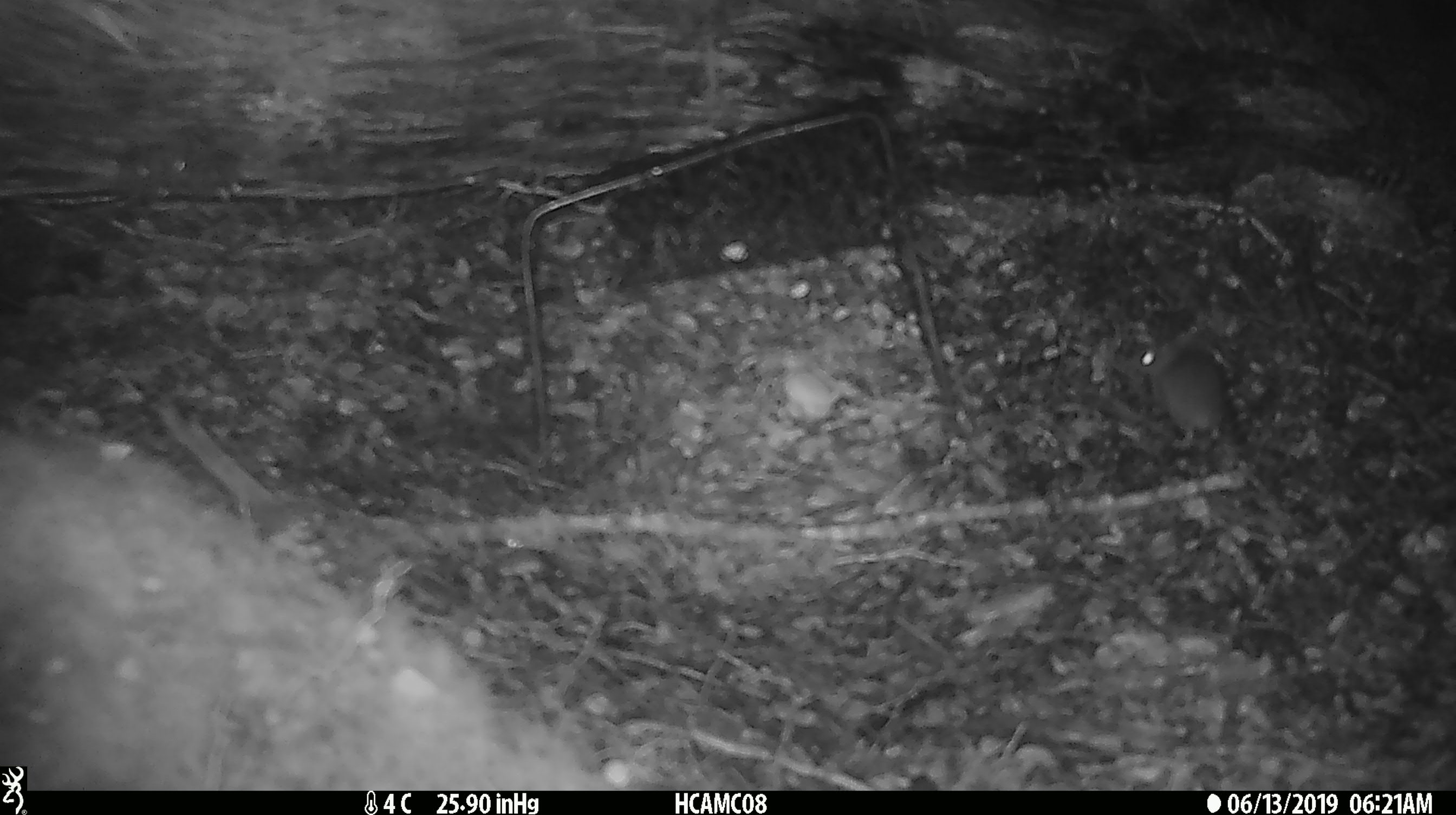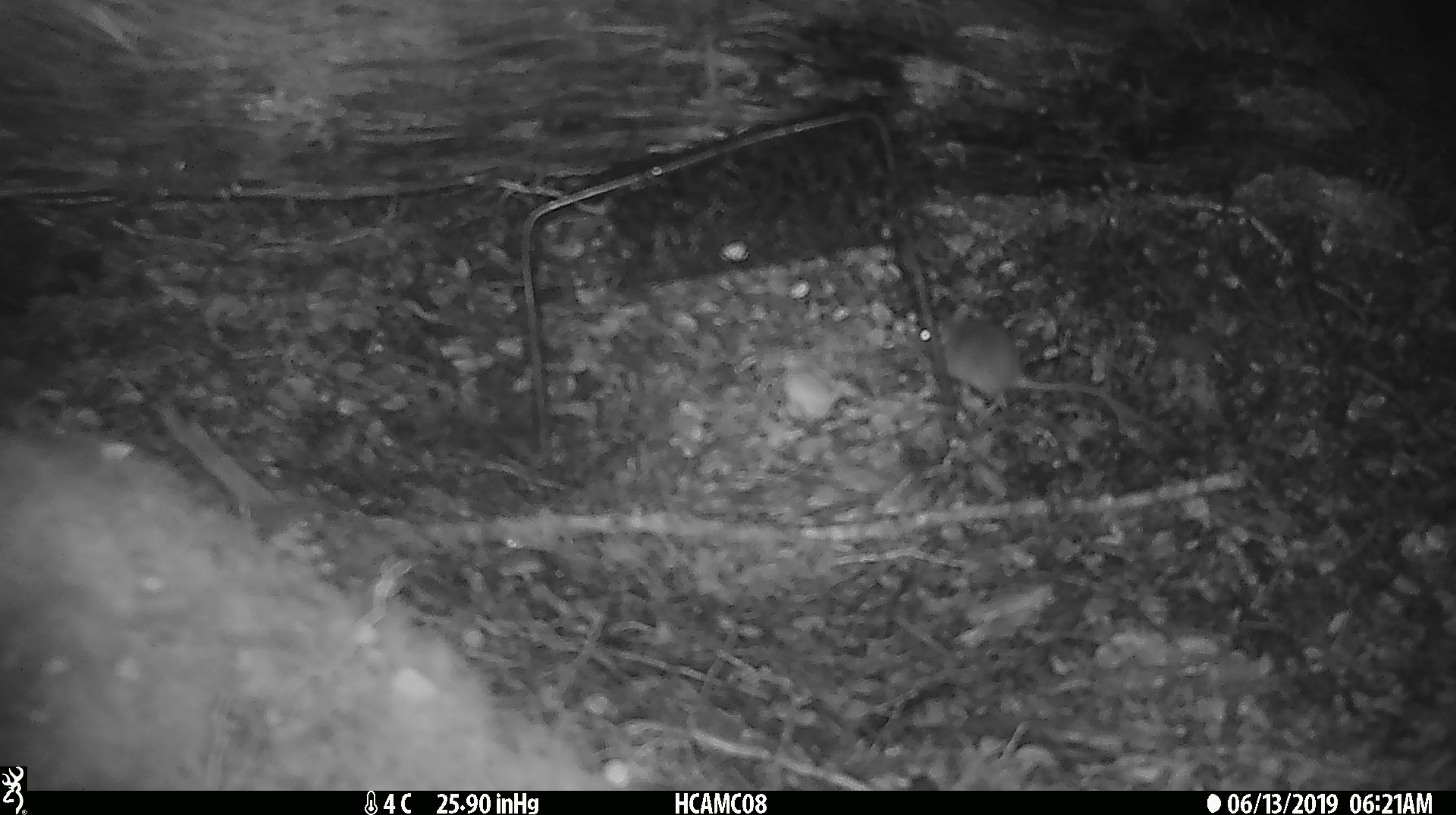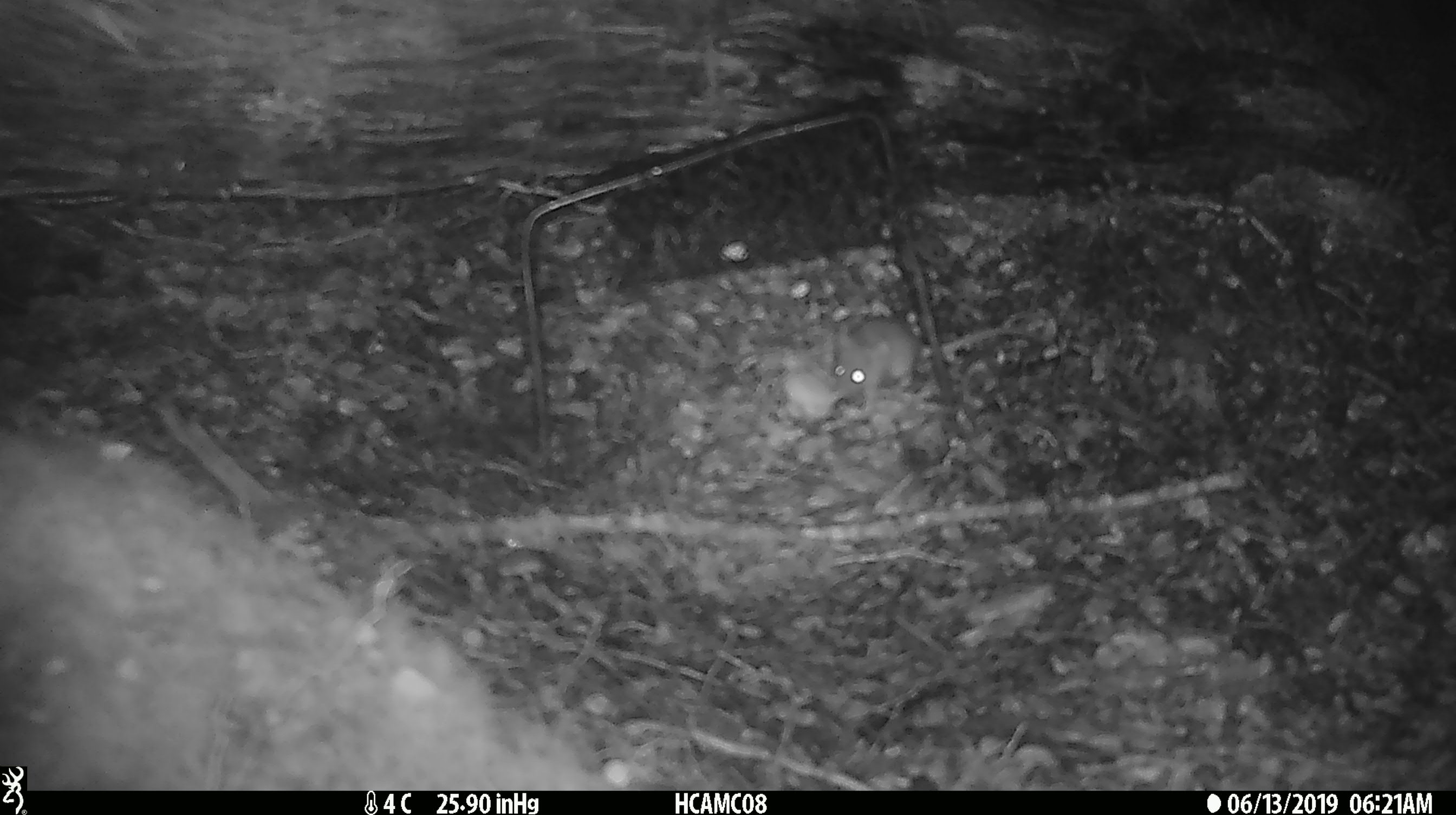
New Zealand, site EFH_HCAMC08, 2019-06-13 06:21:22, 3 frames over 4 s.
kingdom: Animalia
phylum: Chordata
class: Mammalia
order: Rodentia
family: Muridae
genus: Mus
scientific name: Mus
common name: mouse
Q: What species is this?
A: Mouse (Mus).